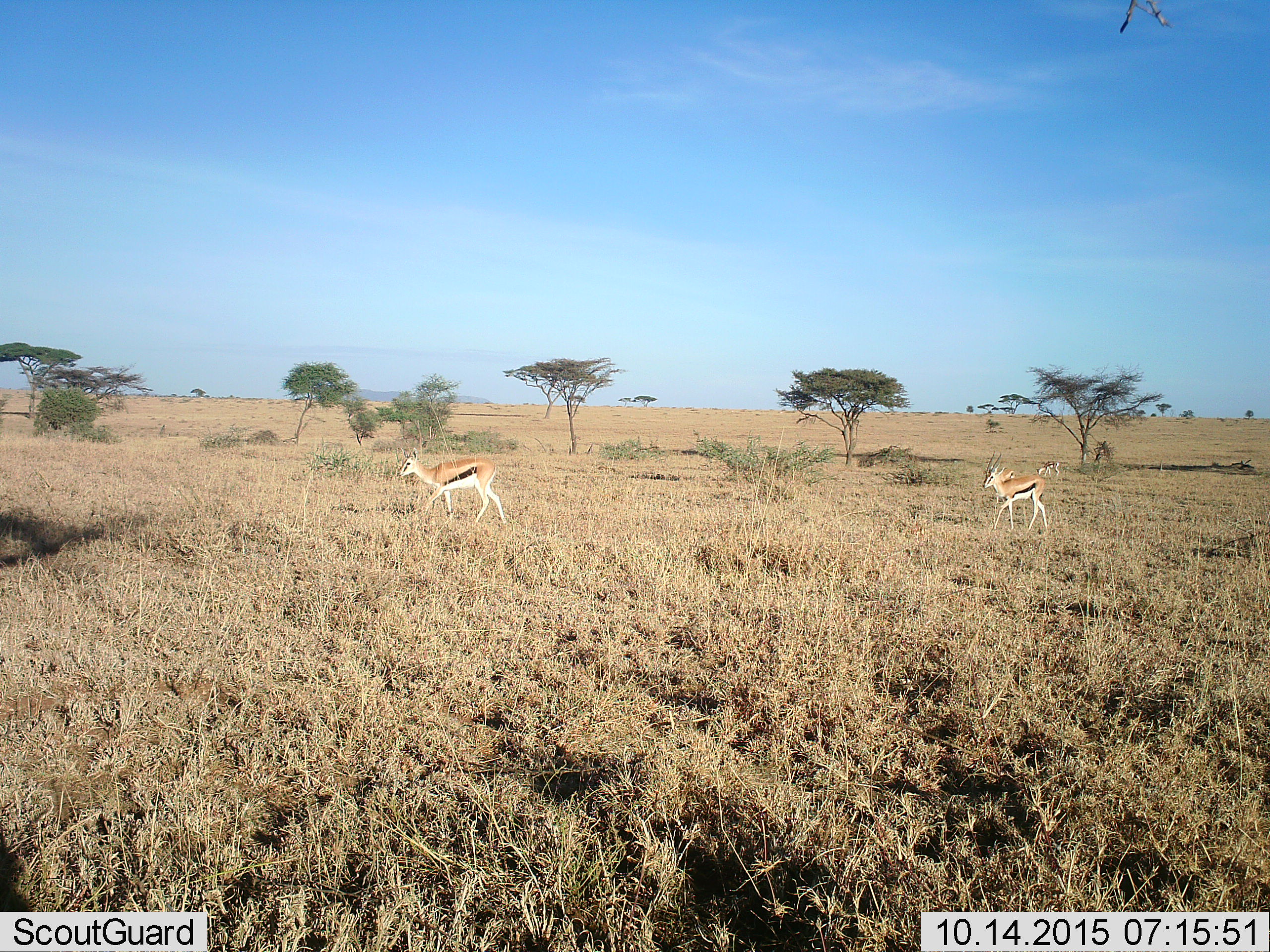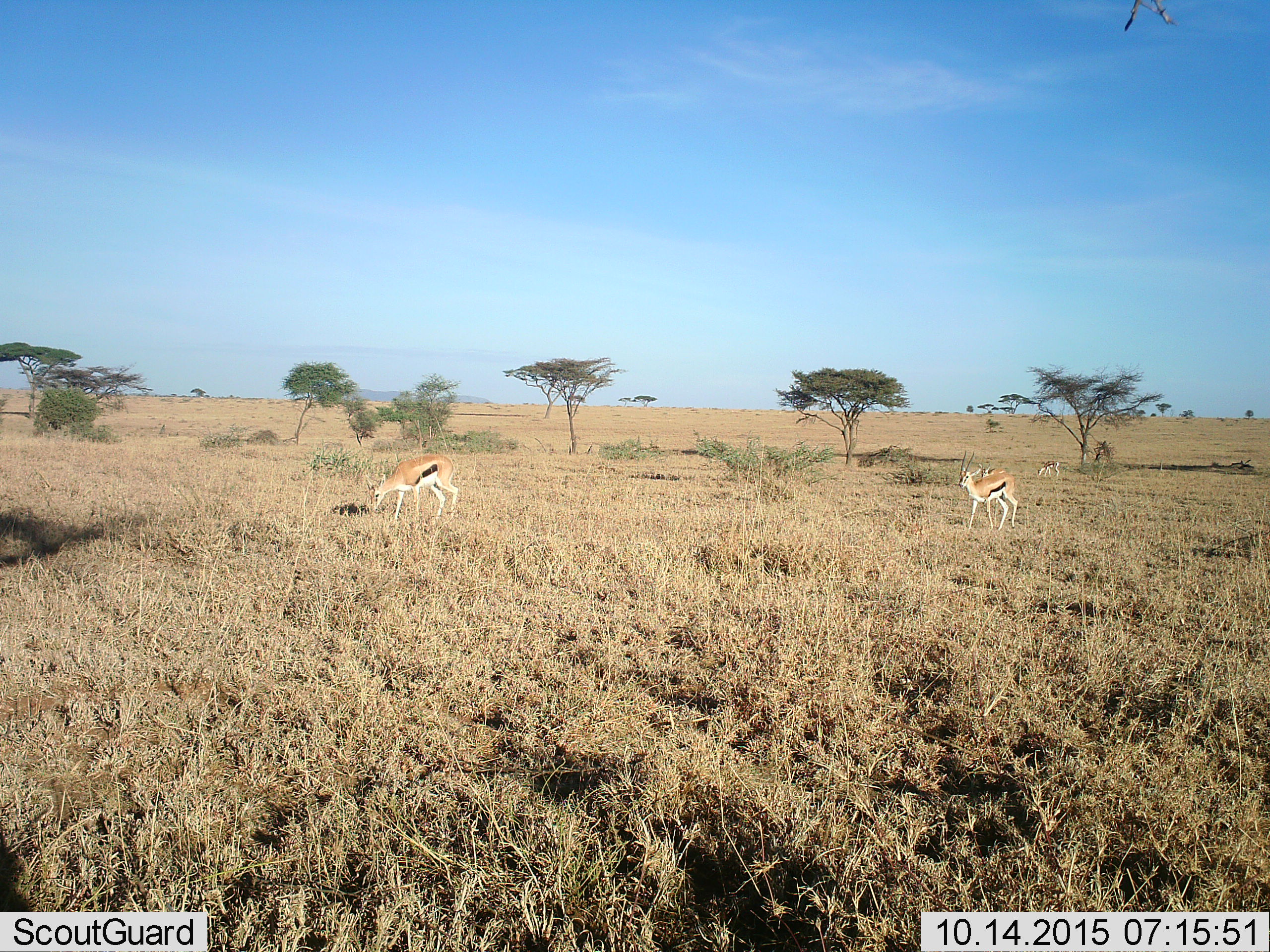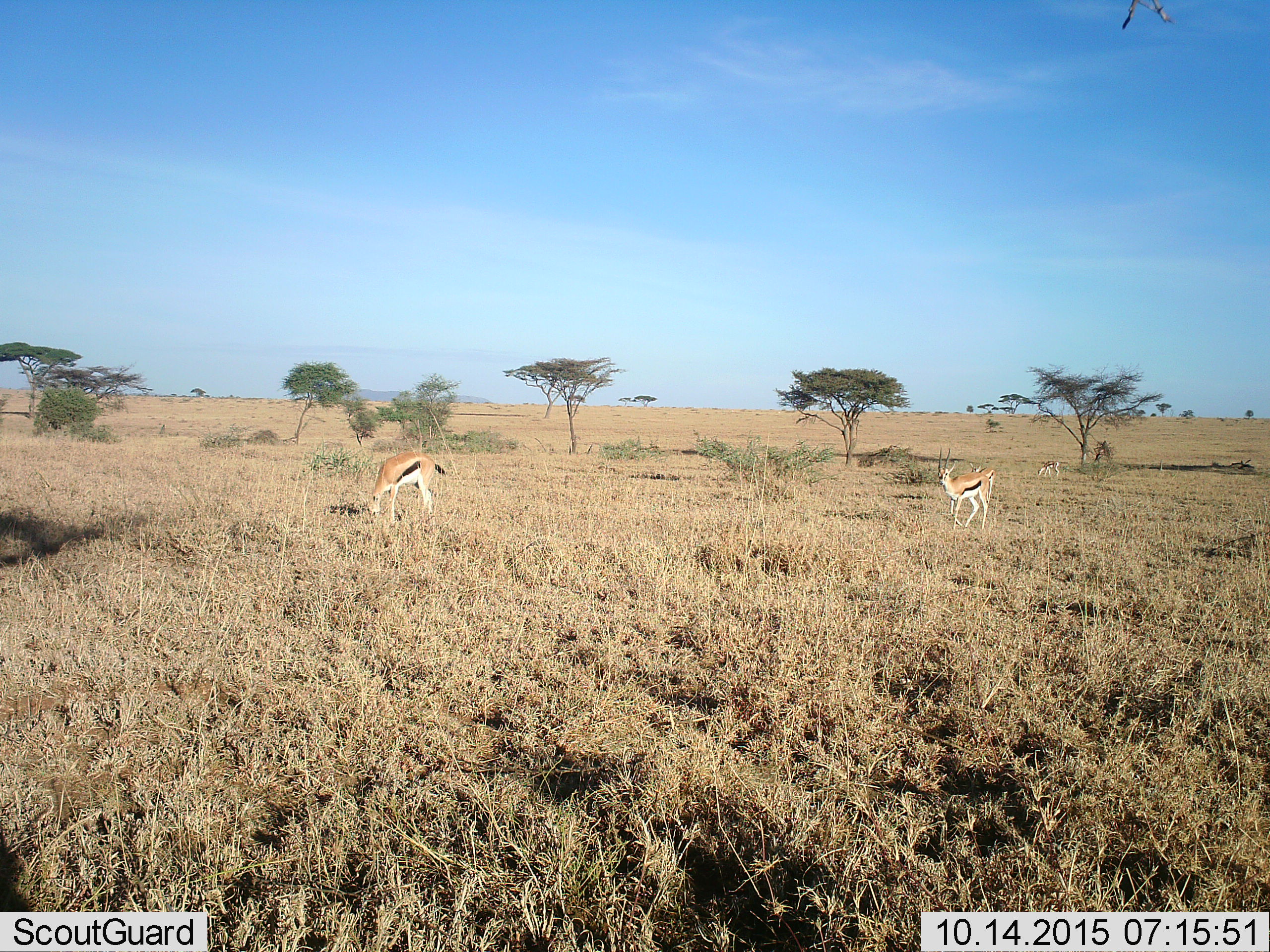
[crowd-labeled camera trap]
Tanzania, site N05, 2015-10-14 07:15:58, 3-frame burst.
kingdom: Animalia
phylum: Chordata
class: Mammalia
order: Artiodactyla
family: Bovidae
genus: Eudorcas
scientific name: Eudorcas thomsonii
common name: thomson's gazelle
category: gazellethomsons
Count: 3.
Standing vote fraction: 25%.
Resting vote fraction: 0%.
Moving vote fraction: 100%.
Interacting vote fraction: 0%.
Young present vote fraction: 0%.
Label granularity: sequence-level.